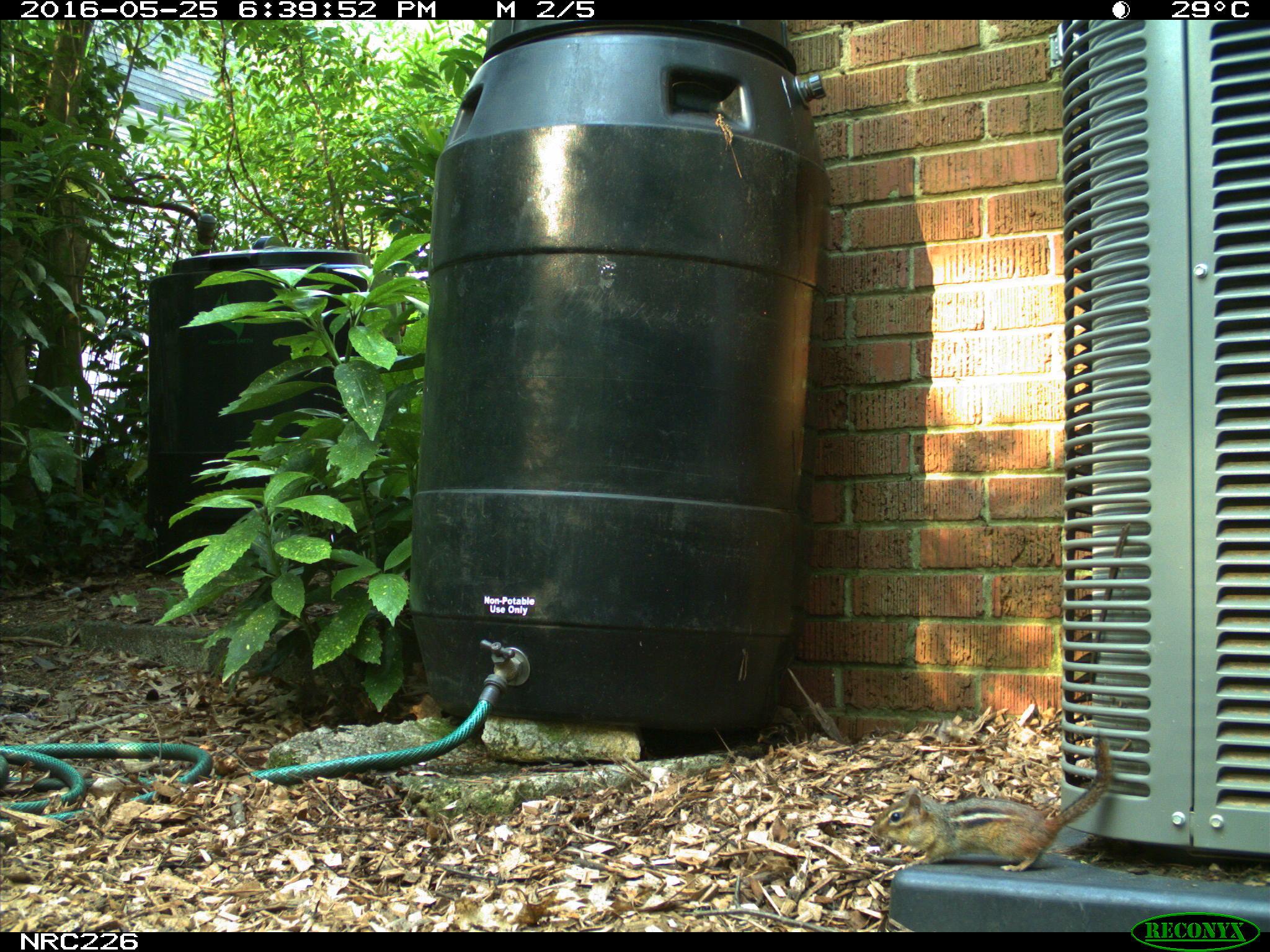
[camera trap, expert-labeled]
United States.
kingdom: Animalia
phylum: Chordata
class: Mammalia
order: Rodentia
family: Sciuridae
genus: Tamias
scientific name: Tamias striatus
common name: eastern chipmunk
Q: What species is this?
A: Eastern Chipmunk (Tamias striatus).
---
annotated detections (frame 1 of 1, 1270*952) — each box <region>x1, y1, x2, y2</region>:
Eastern Chipmunk: <region>870, 729, 1119, 870</region>